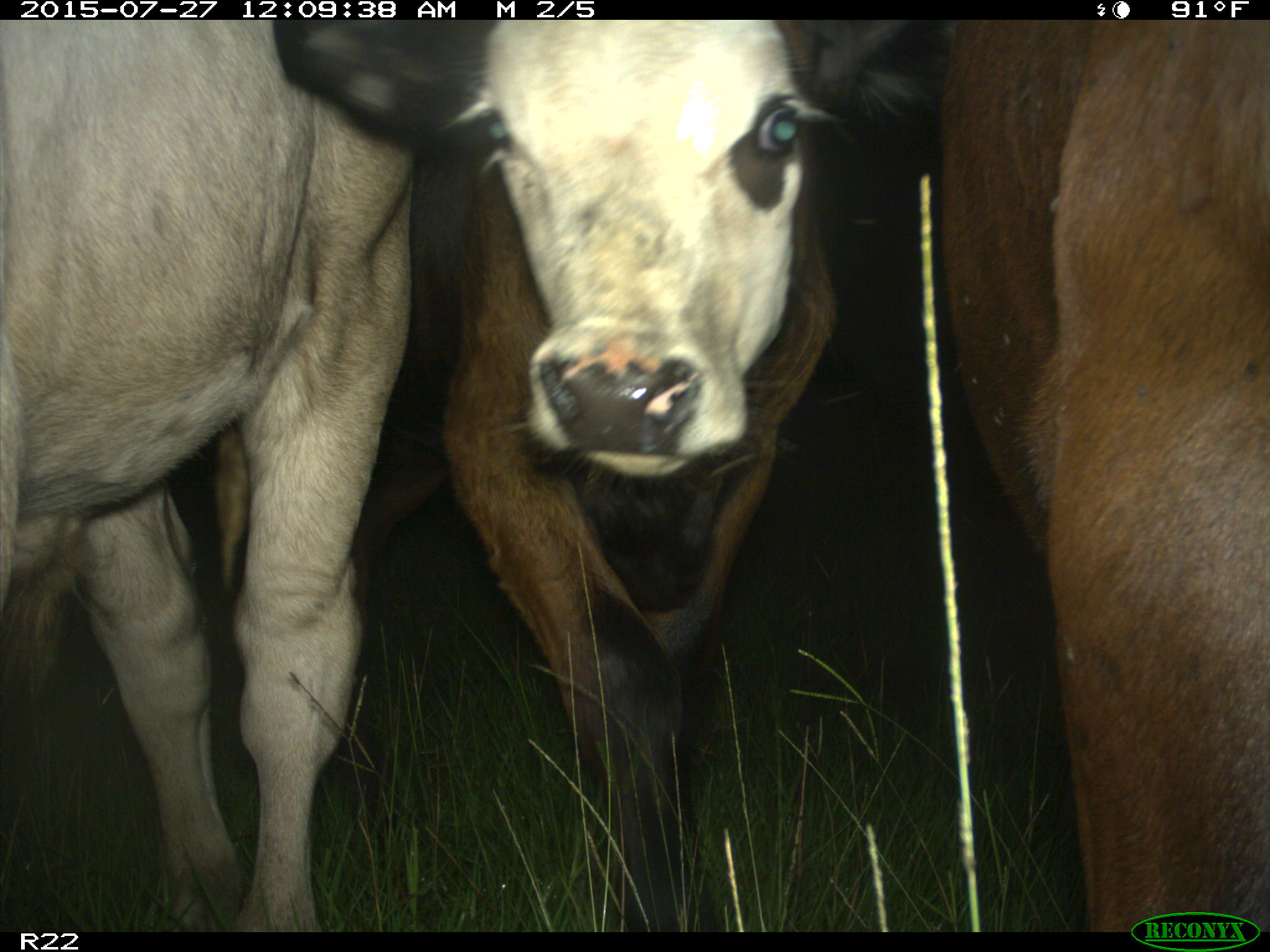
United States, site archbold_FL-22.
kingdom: Animalia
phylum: Chordata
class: Mammalia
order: Artiodactyla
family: Bovidae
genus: Bos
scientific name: Bos taurus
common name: domestic cow